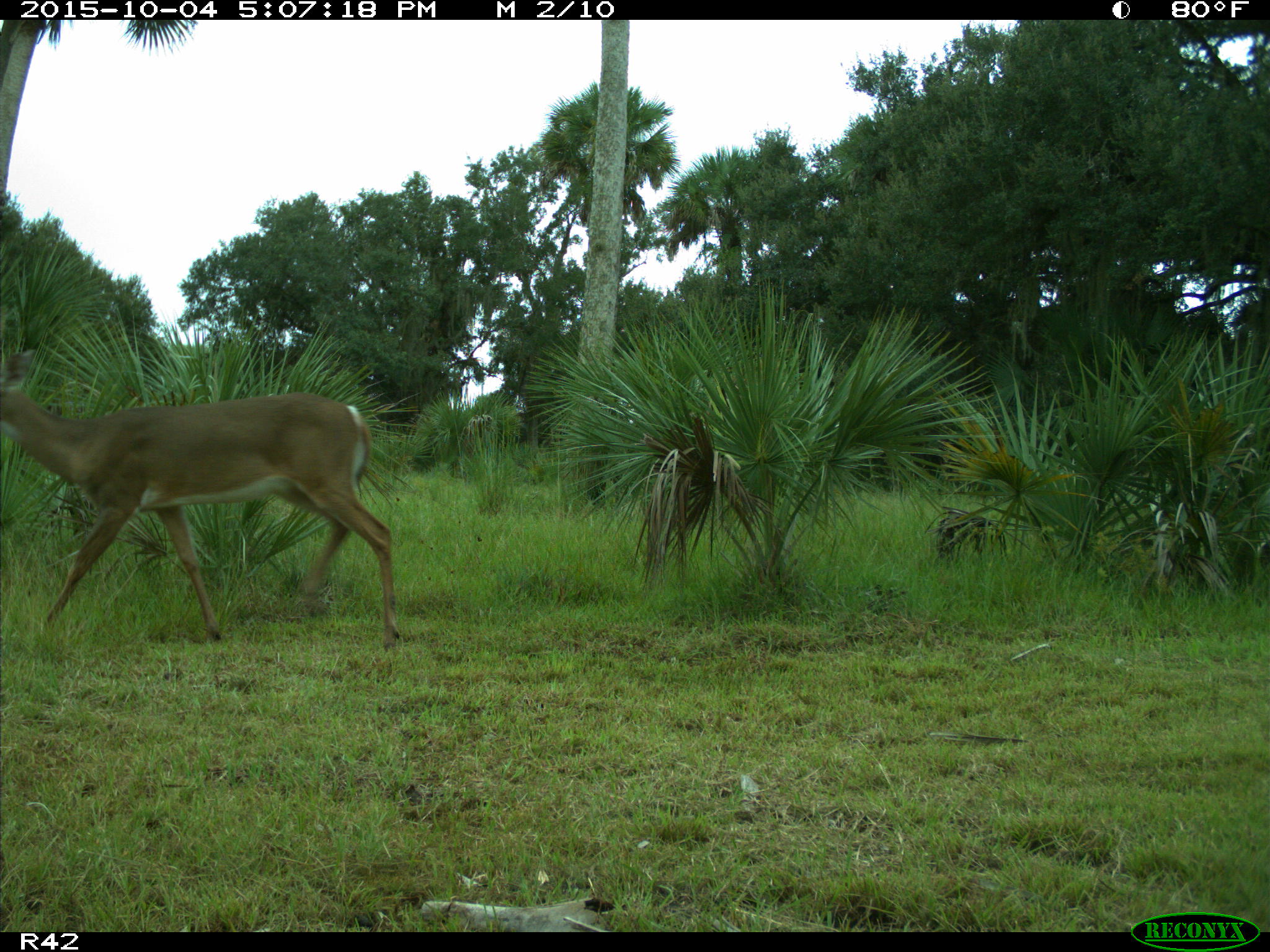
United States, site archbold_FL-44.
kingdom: Animalia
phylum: Chordata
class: Mammalia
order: Artiodactyla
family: Cervidae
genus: Odocoileus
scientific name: Odocoileus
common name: deer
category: unidentified deer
Unidentified deer (deer) (Odocoileus).